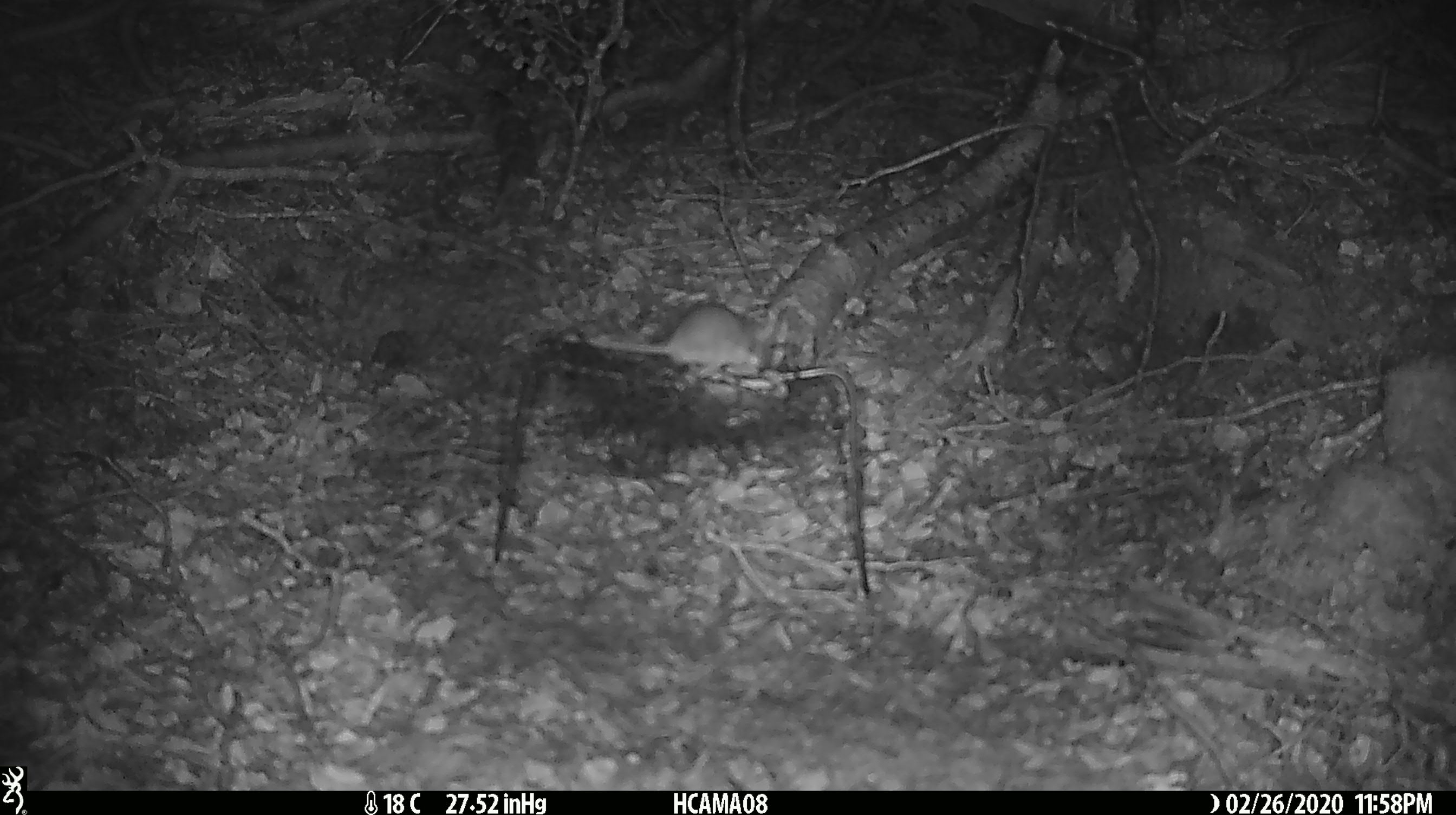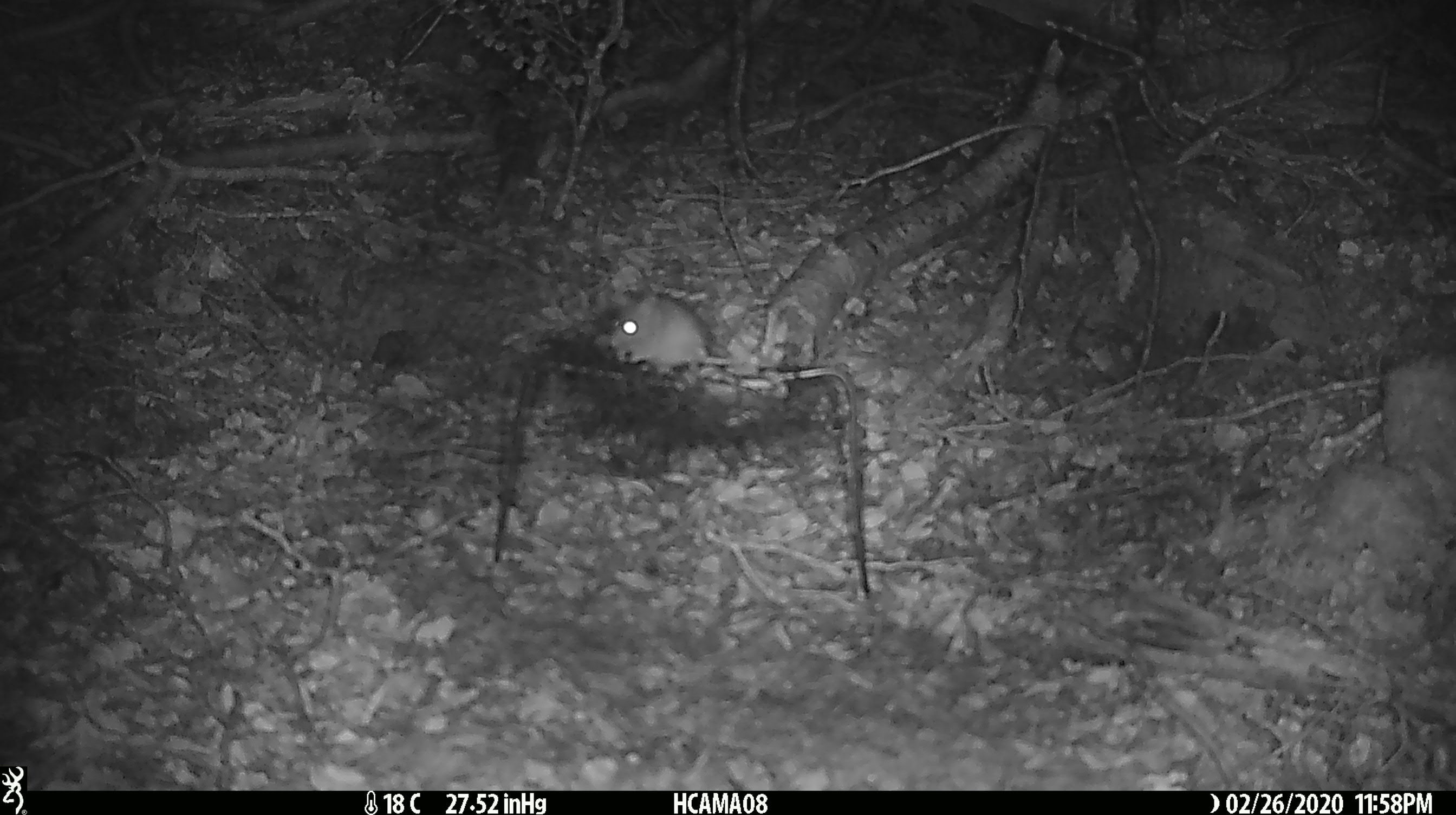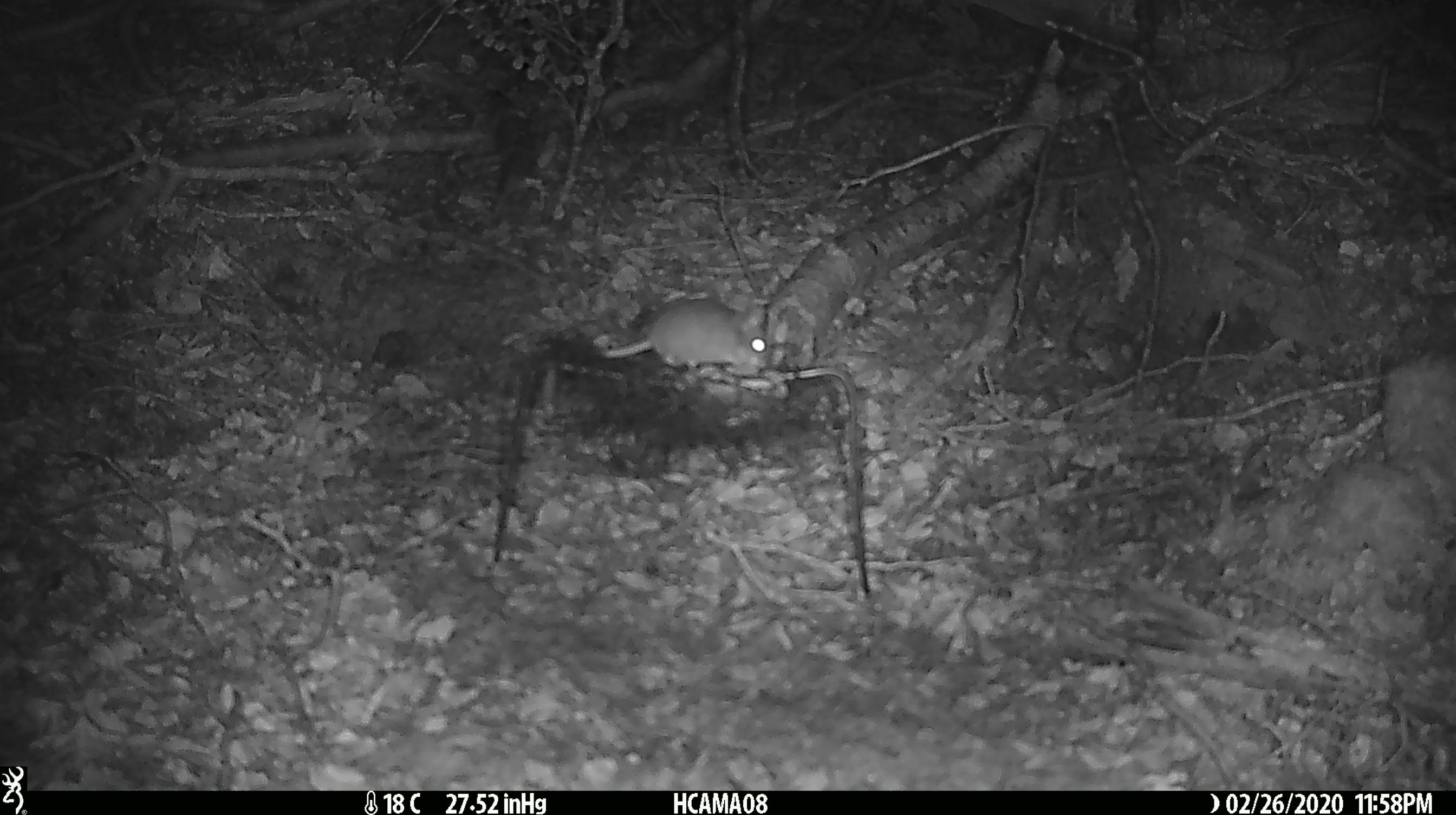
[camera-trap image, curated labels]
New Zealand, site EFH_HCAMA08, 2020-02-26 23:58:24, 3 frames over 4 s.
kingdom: Animalia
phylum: Chordata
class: Mammalia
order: Rodentia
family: Muridae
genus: Mus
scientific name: Mus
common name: mouse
Mouse (Mus).